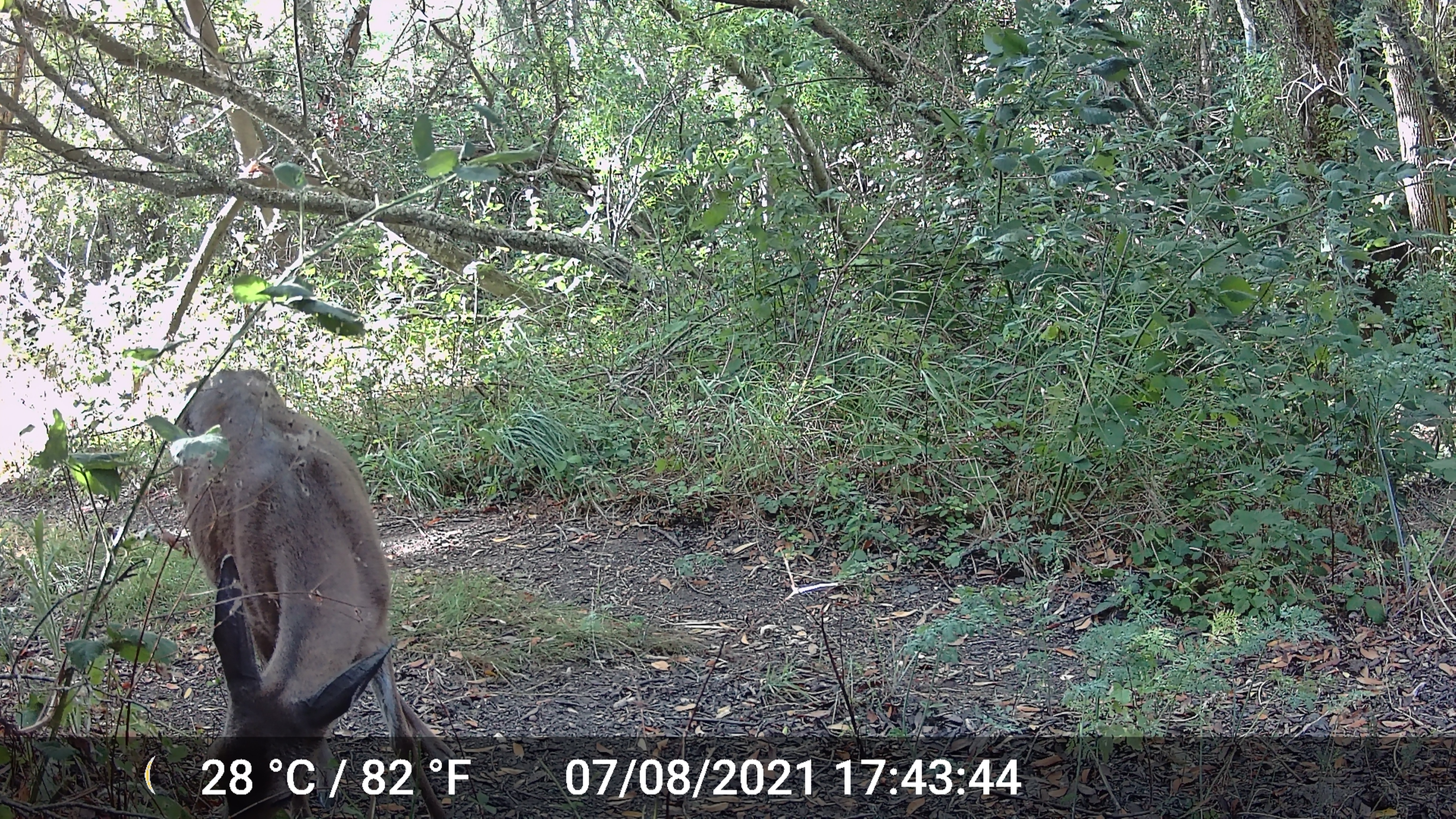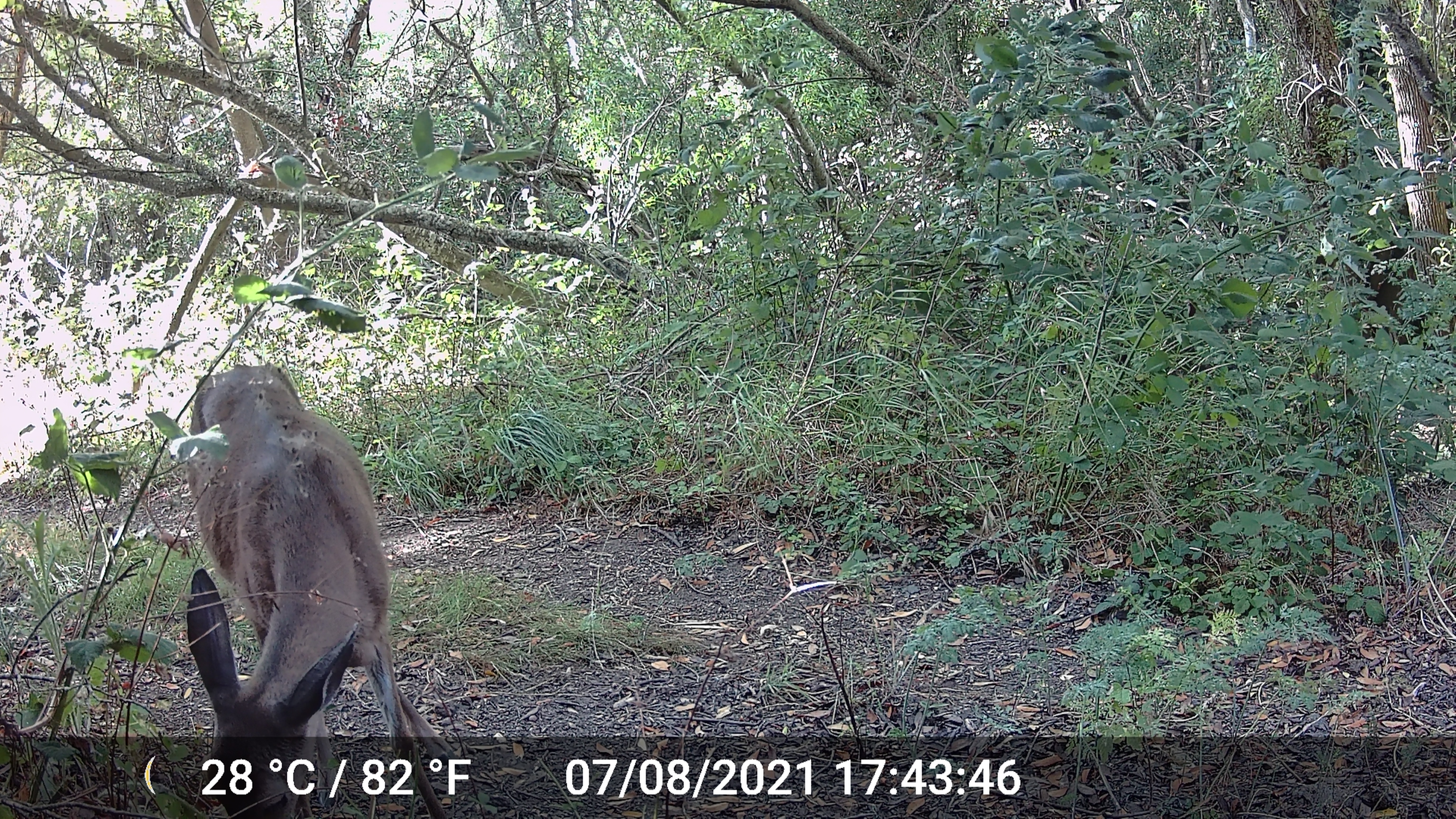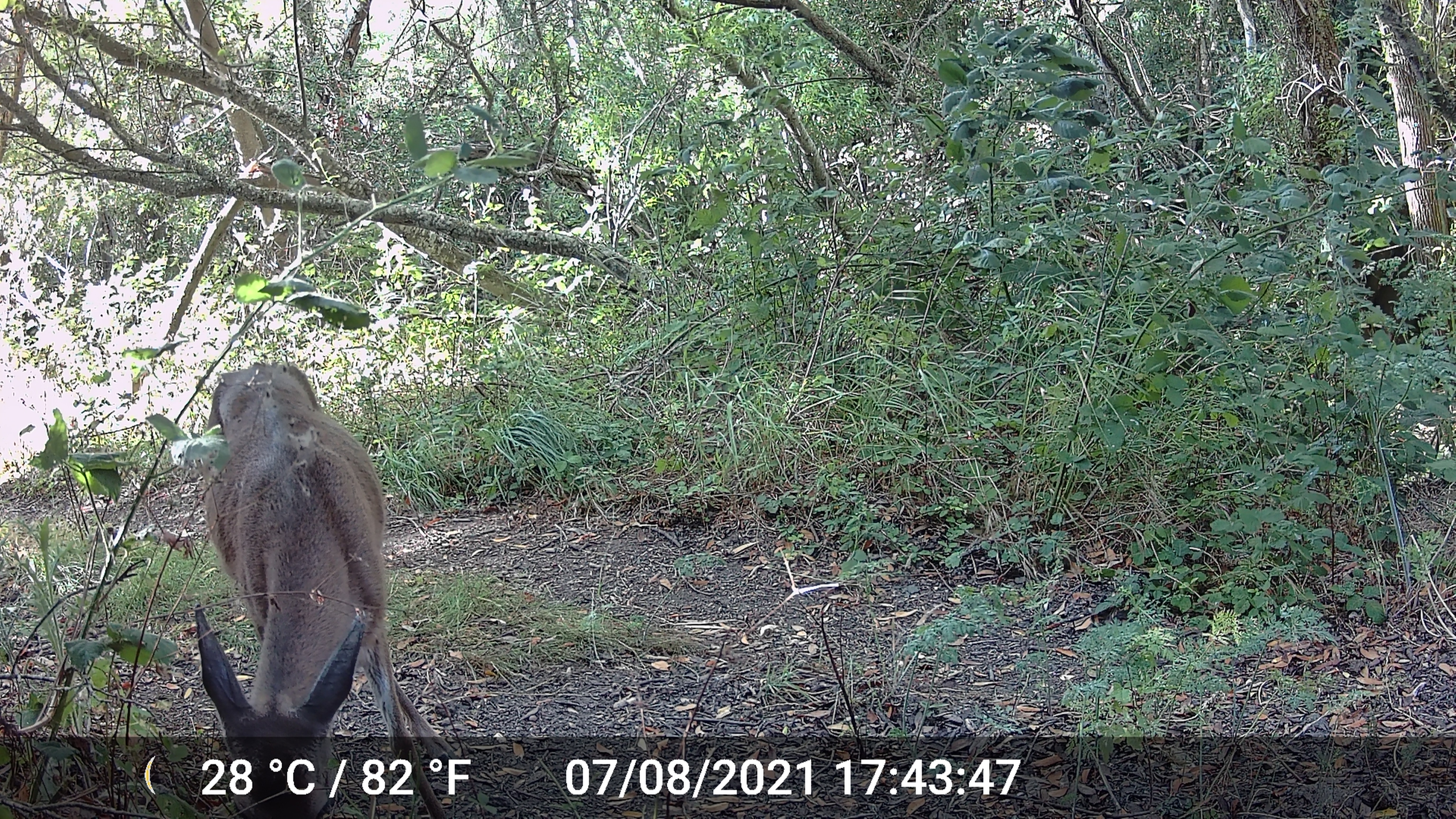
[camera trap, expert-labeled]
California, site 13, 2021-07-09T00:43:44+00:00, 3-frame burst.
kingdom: Animalia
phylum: Chordata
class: Mammalia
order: Artiodactyla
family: Cervidae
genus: Odocoileus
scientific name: Odocoileus hemionus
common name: mule deer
Mule deer (Odocoileus hemionus).